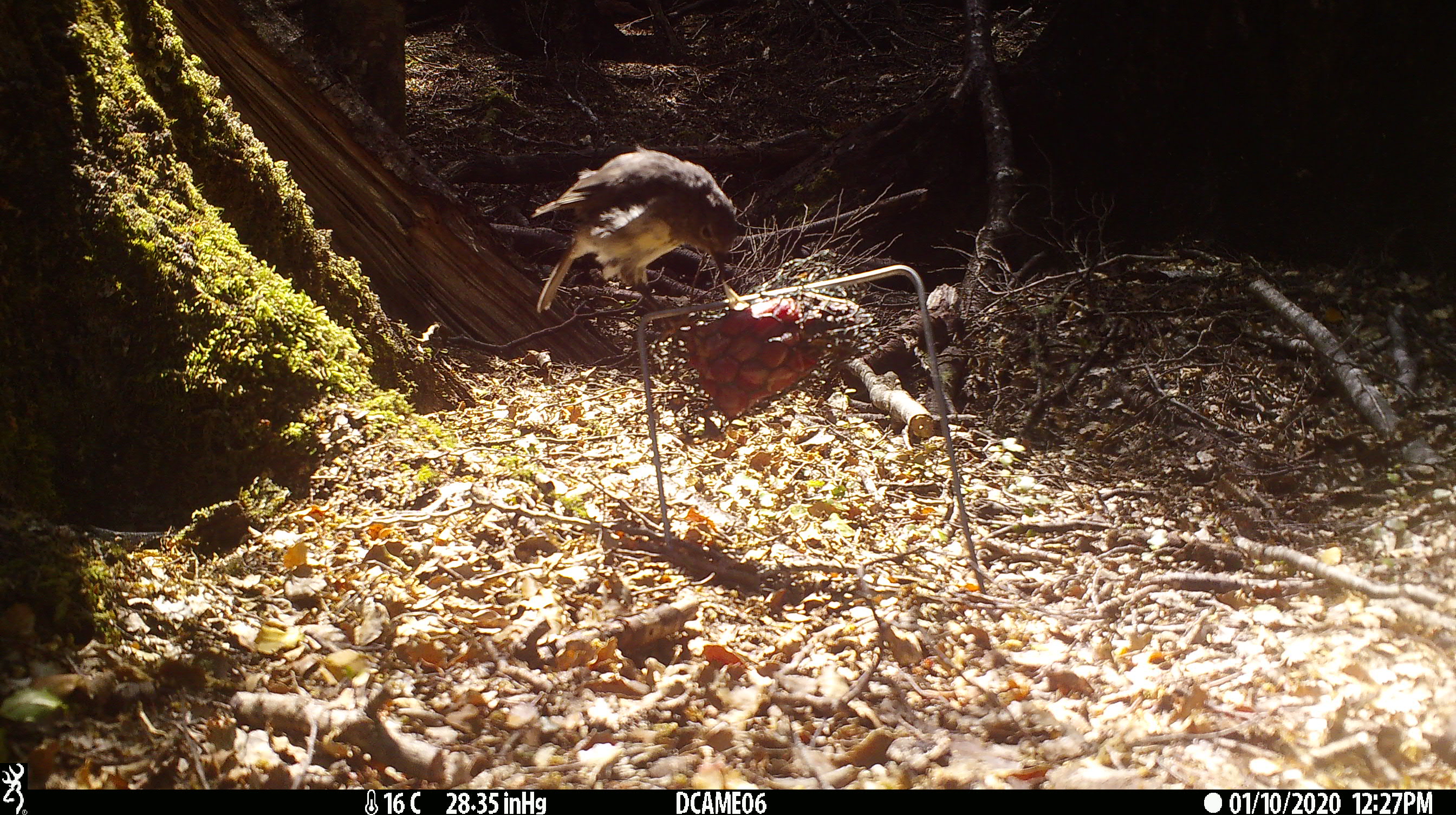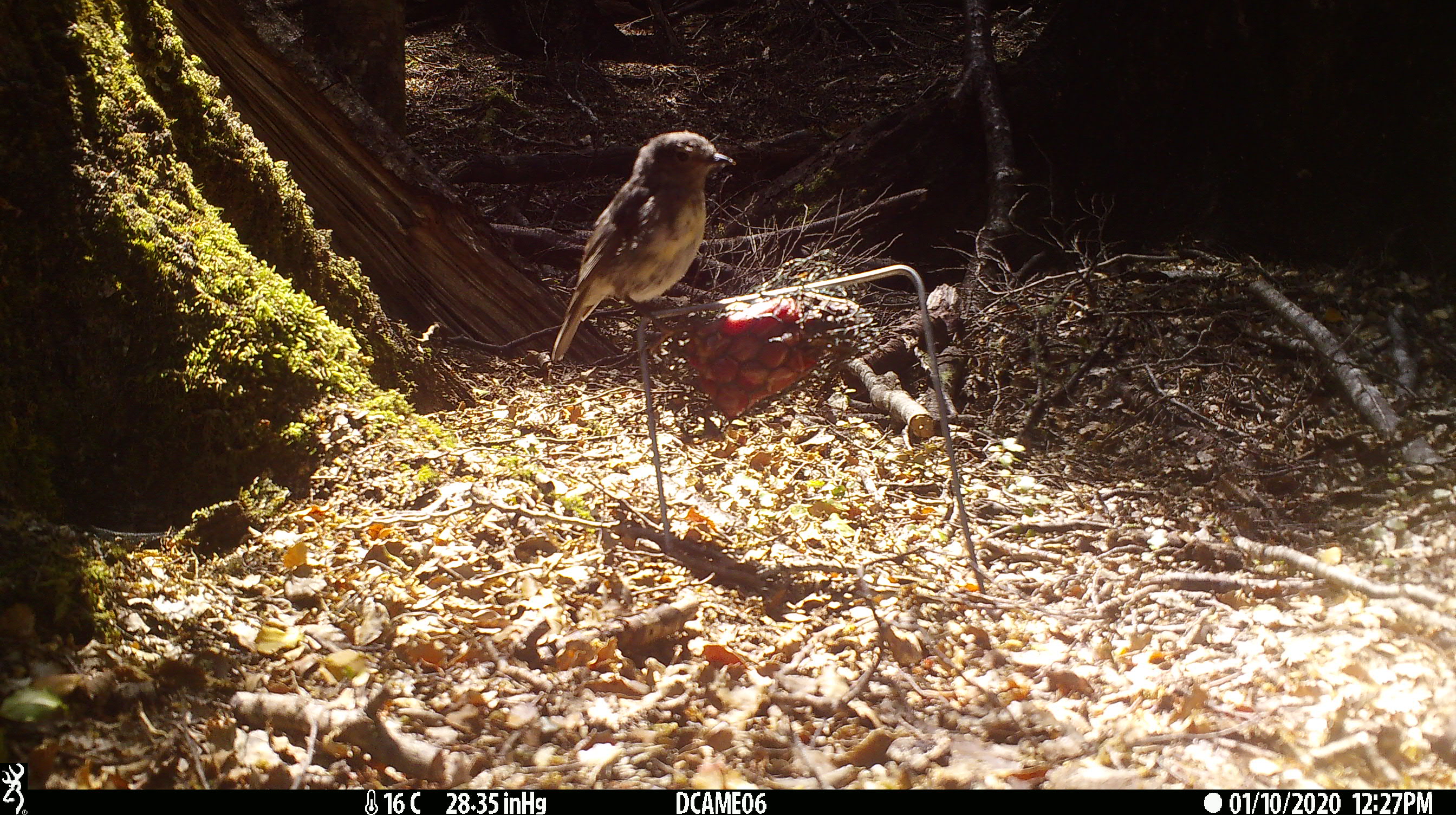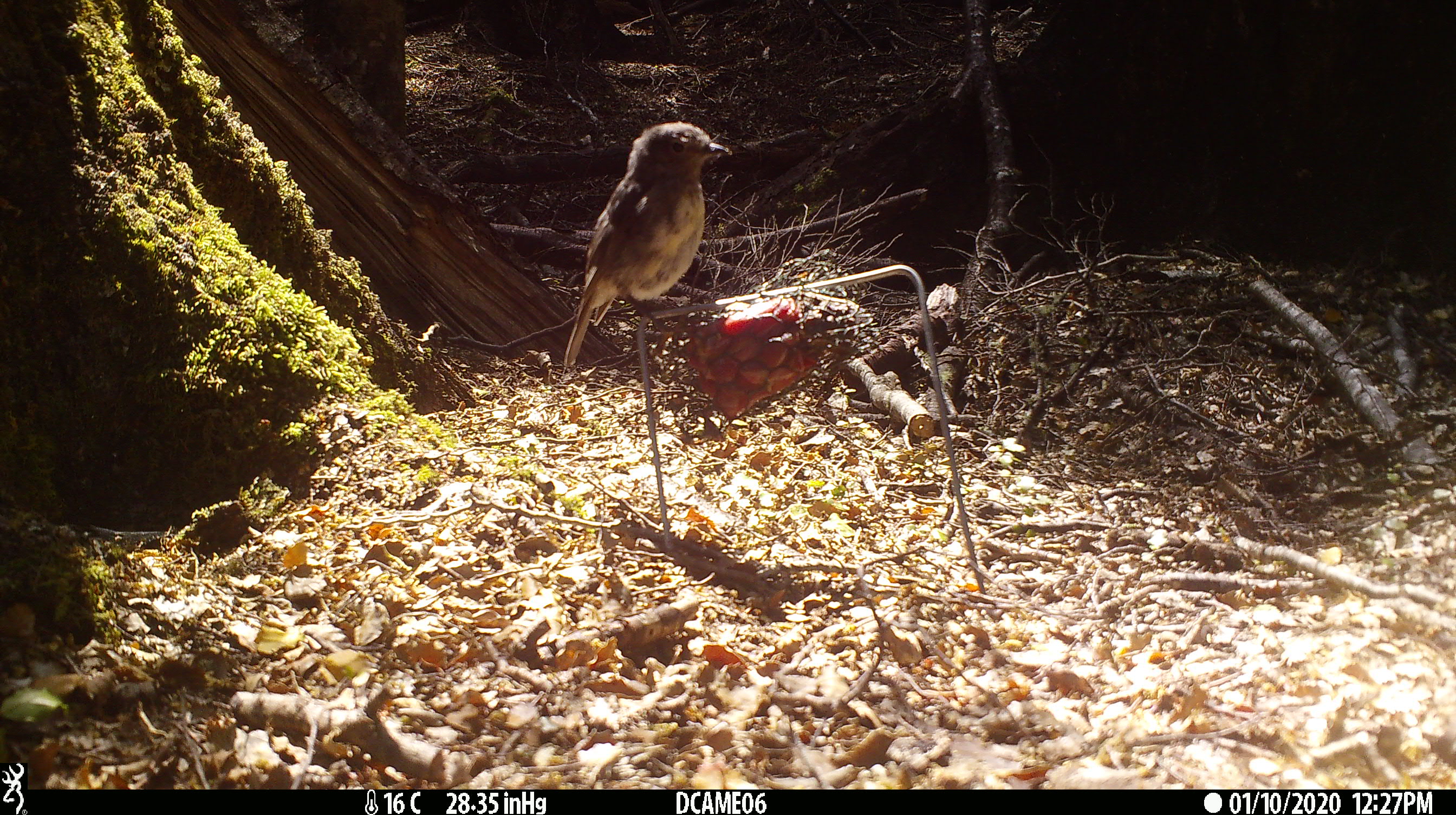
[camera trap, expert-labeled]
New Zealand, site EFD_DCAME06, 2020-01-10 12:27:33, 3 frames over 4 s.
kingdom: Animalia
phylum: Chordata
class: Aves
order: Passeriformes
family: Petroicidae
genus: Petroica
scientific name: Petroica australis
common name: new zealand robin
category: robin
Robin (new zealand robin) (Petroica australis).